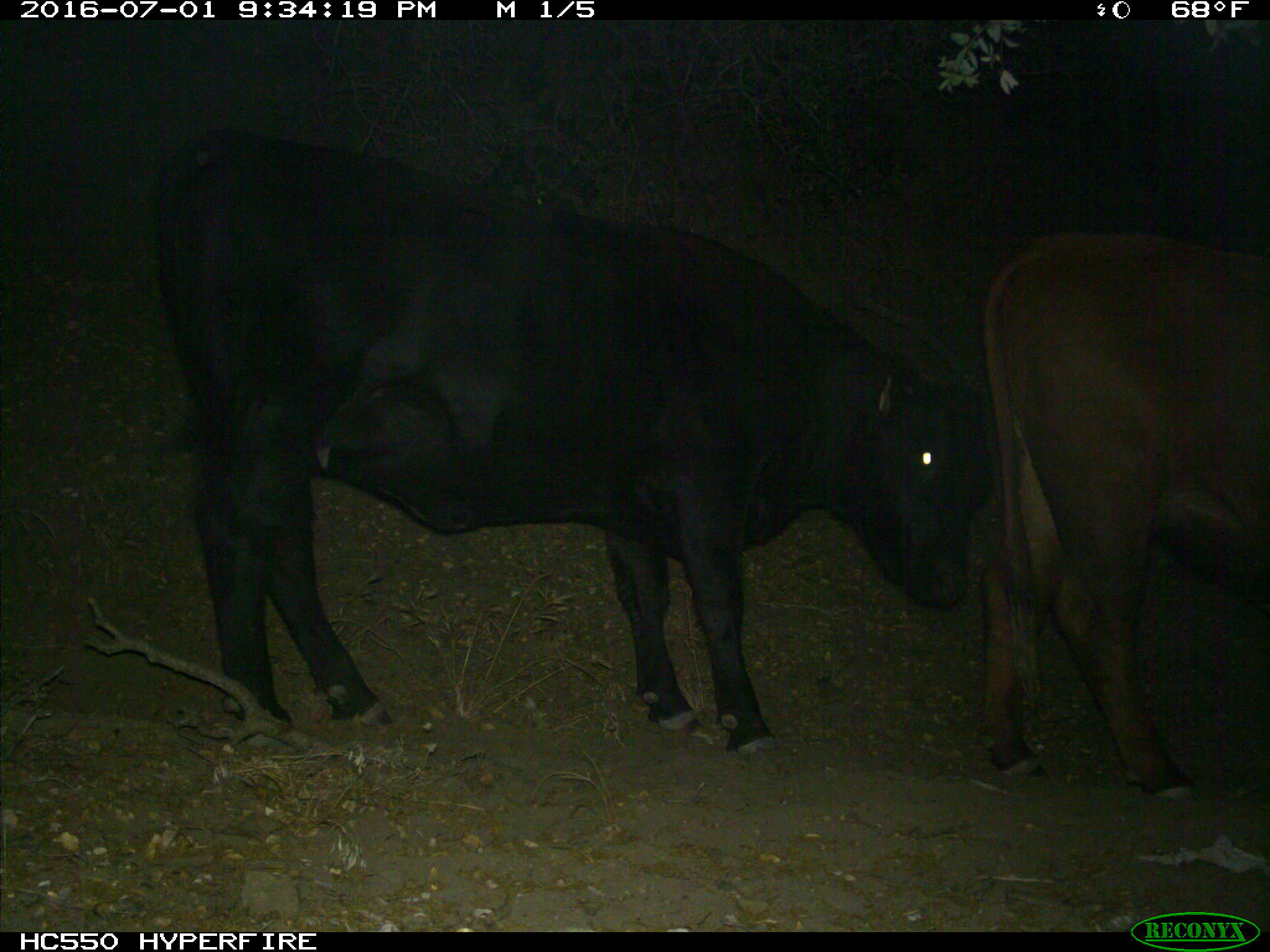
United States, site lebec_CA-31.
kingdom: Animalia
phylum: Chordata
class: Mammalia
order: Artiodactyla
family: Bovidae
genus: Bos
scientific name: Bos taurus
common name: domestic cow